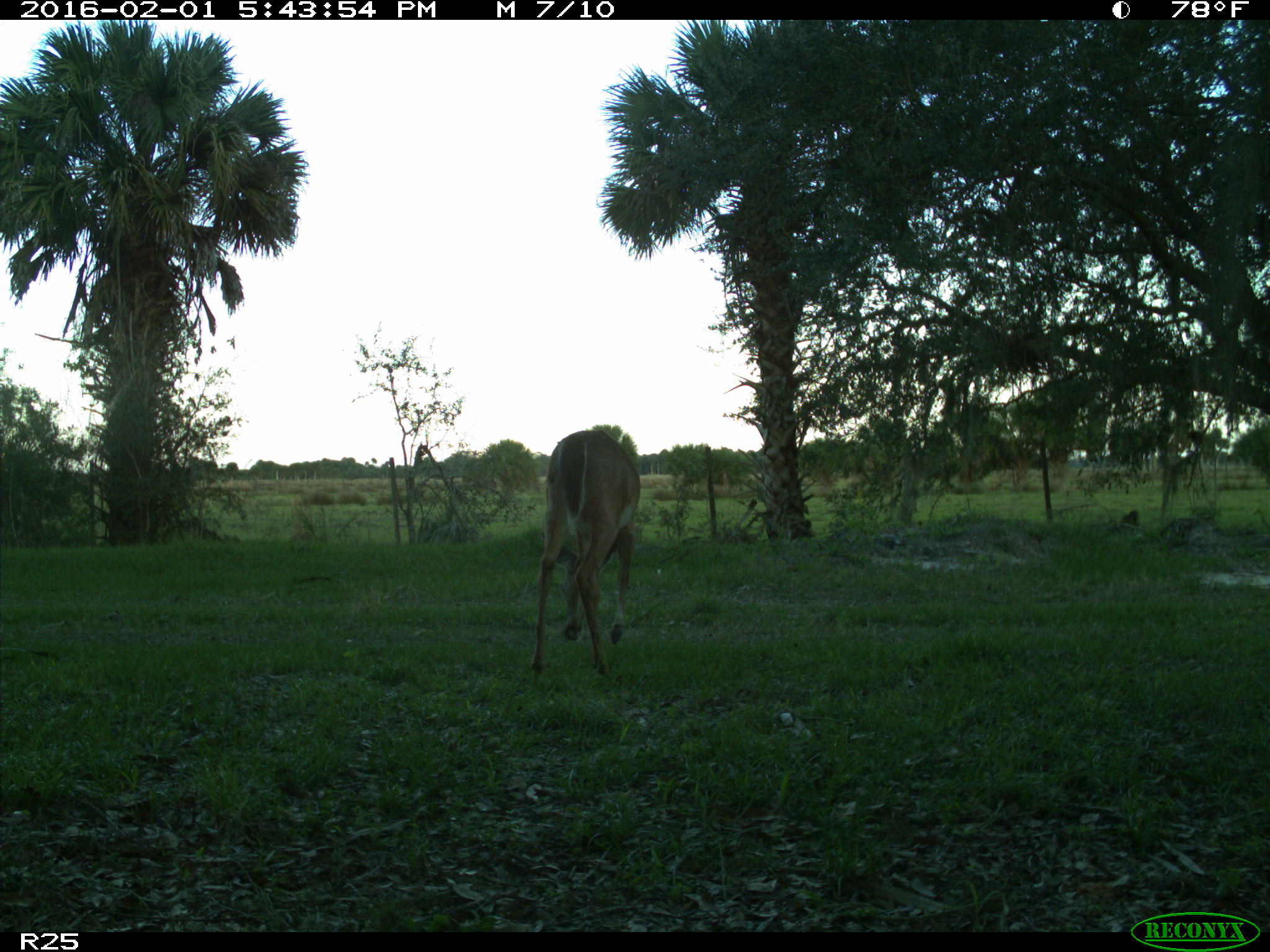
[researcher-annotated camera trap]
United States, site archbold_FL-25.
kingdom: Animalia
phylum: Chordata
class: Mammalia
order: Artiodactyla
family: Cervidae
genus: Odocoileus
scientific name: Odocoileus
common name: deer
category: unidentified deer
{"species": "unidentified deer (deer) (Odocoileus)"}